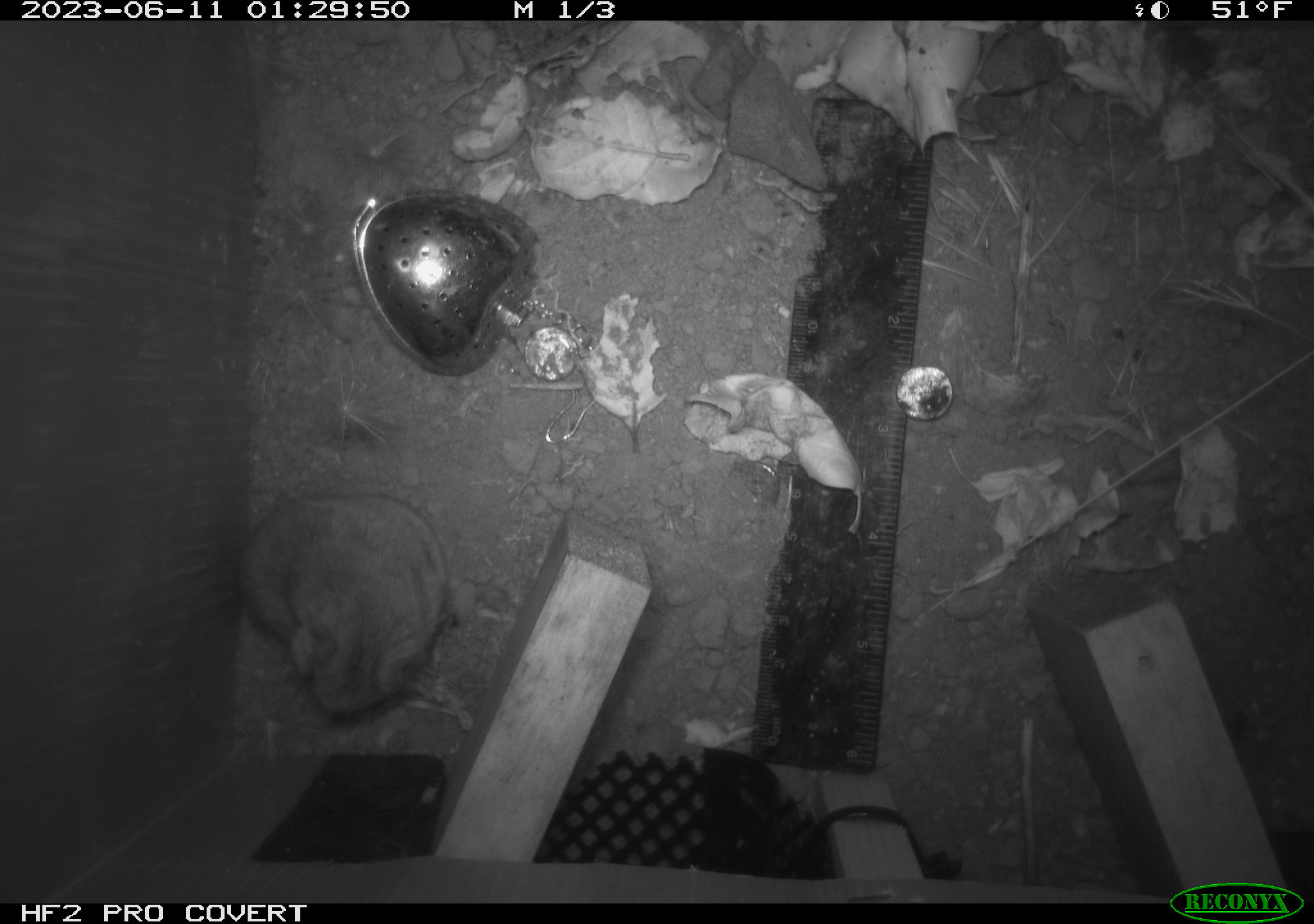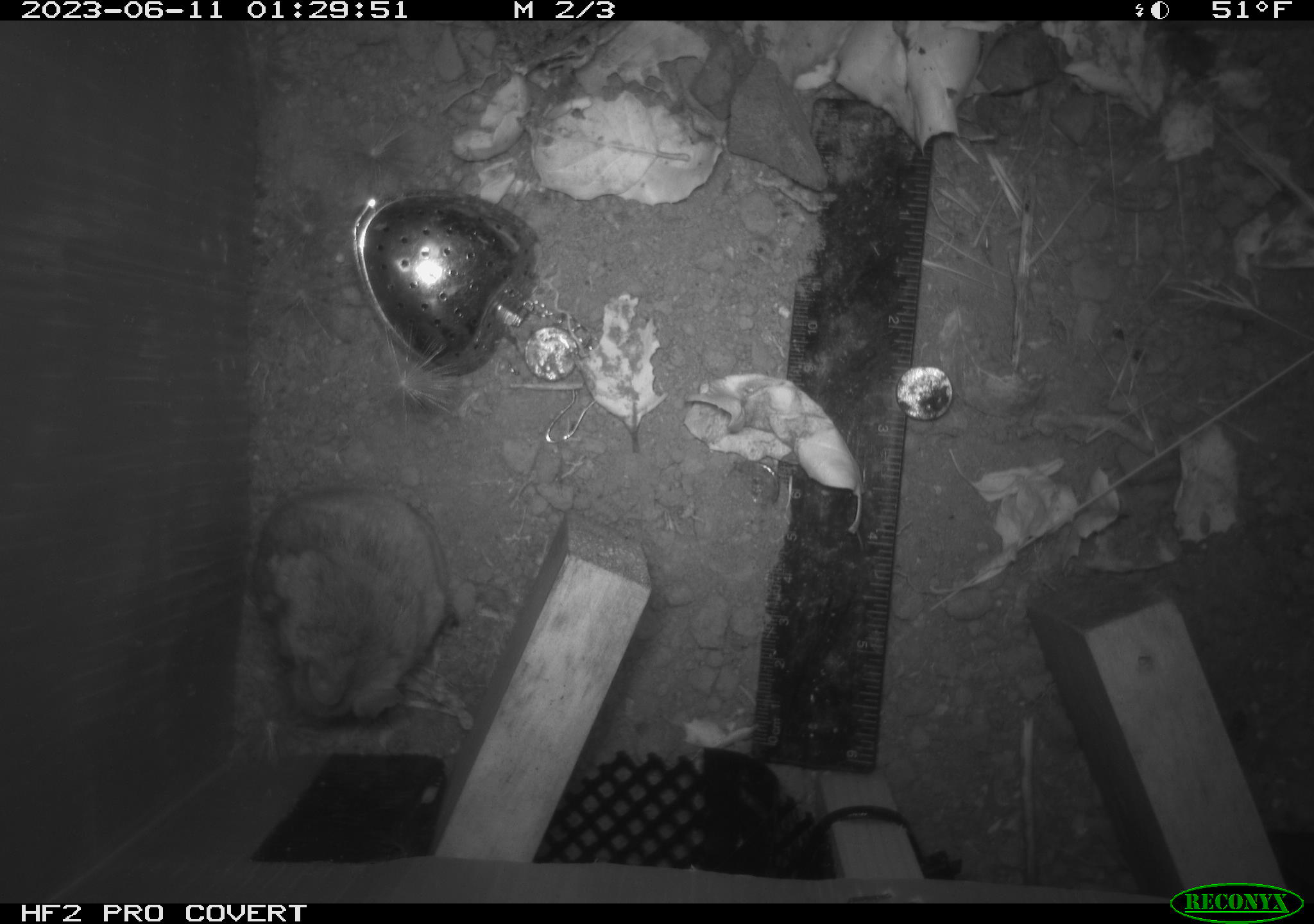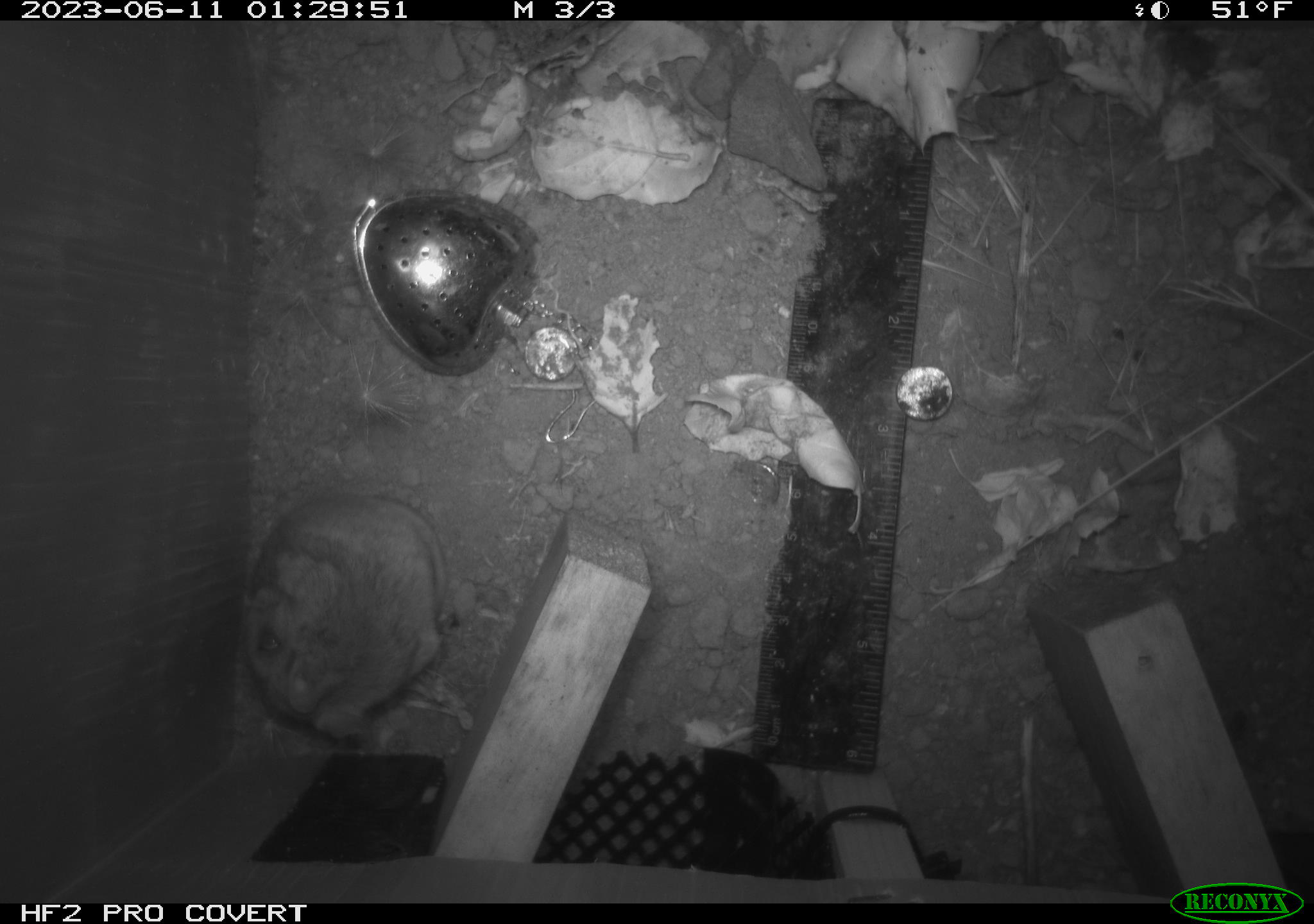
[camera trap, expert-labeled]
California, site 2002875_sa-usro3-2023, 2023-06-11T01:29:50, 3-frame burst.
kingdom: Animalia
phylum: Chordata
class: Mammalia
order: Rodentia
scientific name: Rodentia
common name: mouse species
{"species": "mouse species (Rodentia)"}